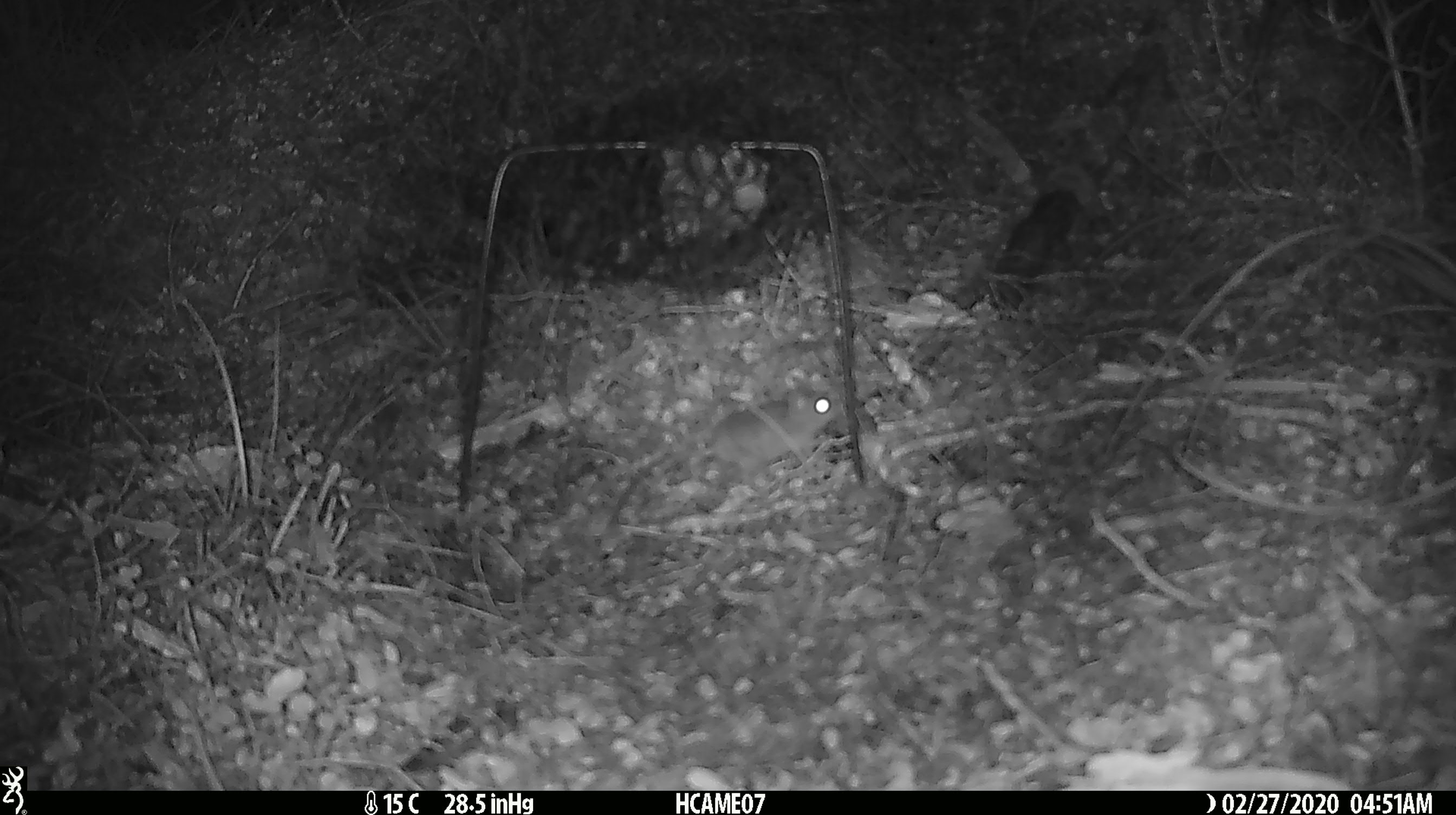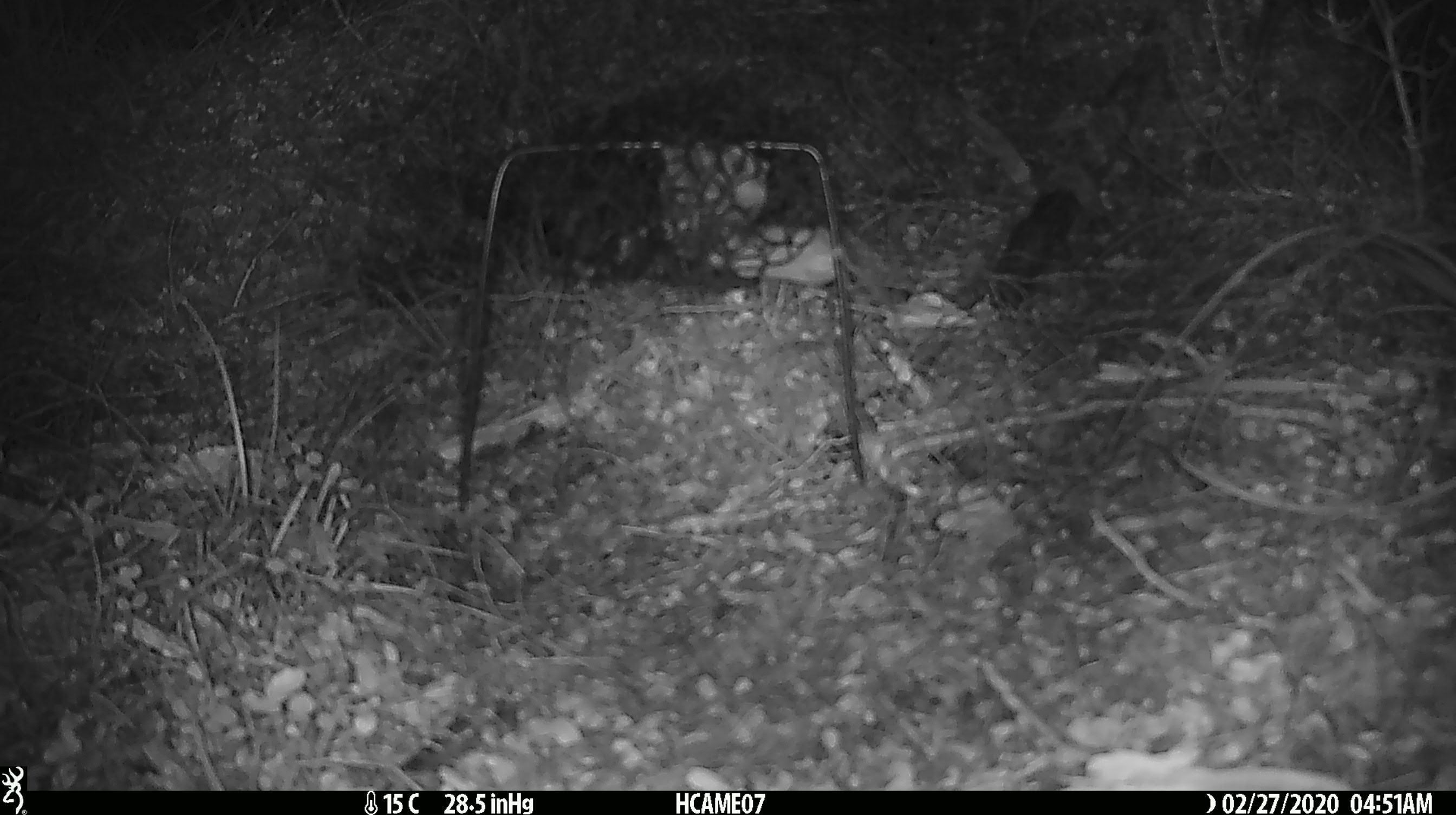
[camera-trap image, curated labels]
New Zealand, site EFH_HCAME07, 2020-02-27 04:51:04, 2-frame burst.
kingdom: Animalia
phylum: Chordata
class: Mammalia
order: Rodentia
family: Muridae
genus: Mus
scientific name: Mus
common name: mouse